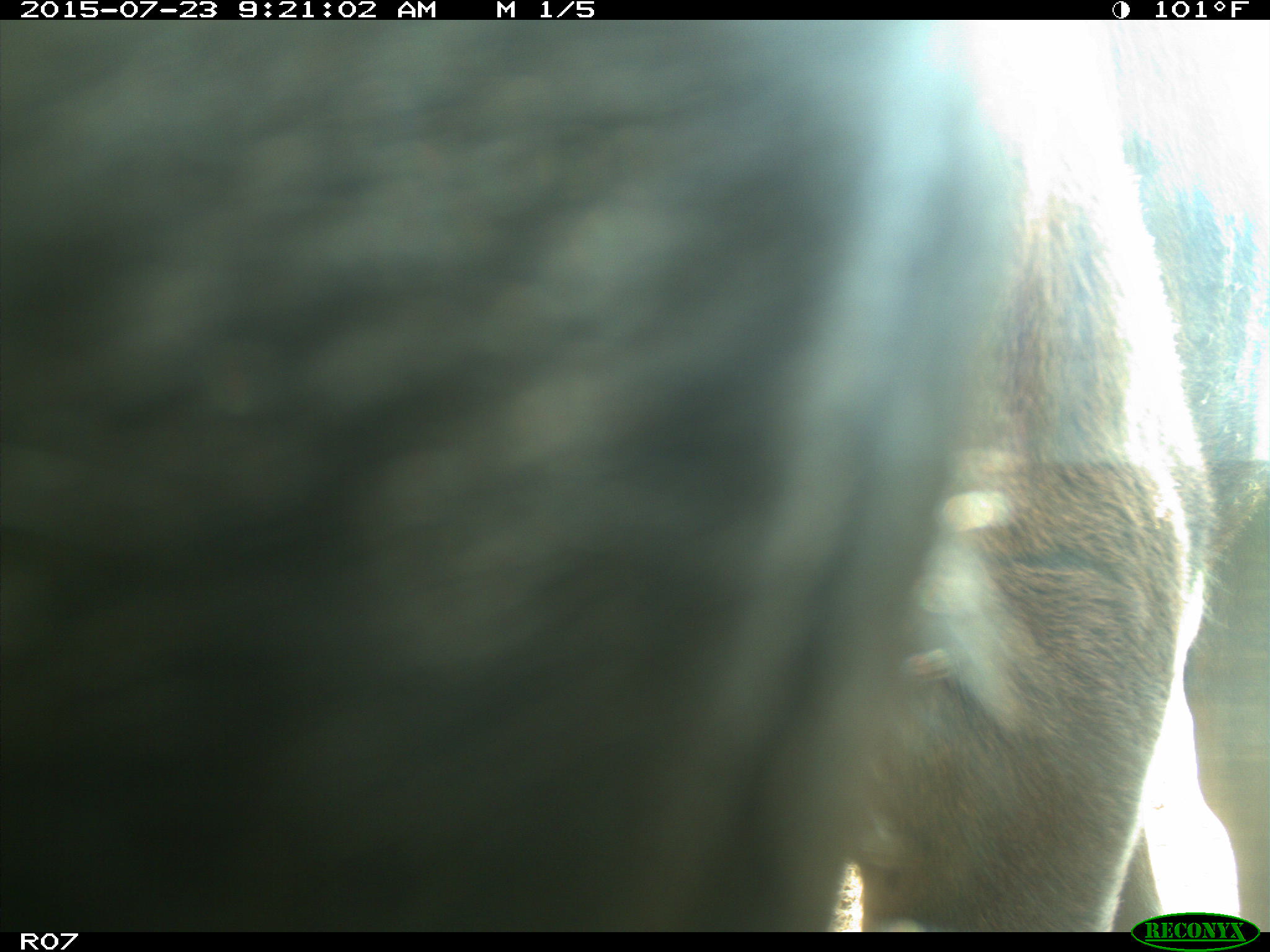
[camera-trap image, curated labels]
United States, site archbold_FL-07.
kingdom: Animalia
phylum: Chordata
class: Mammalia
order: Artiodactyla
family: Bovidae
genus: Bos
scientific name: Bos taurus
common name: domestic cow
Bos taurus (domestic cow).